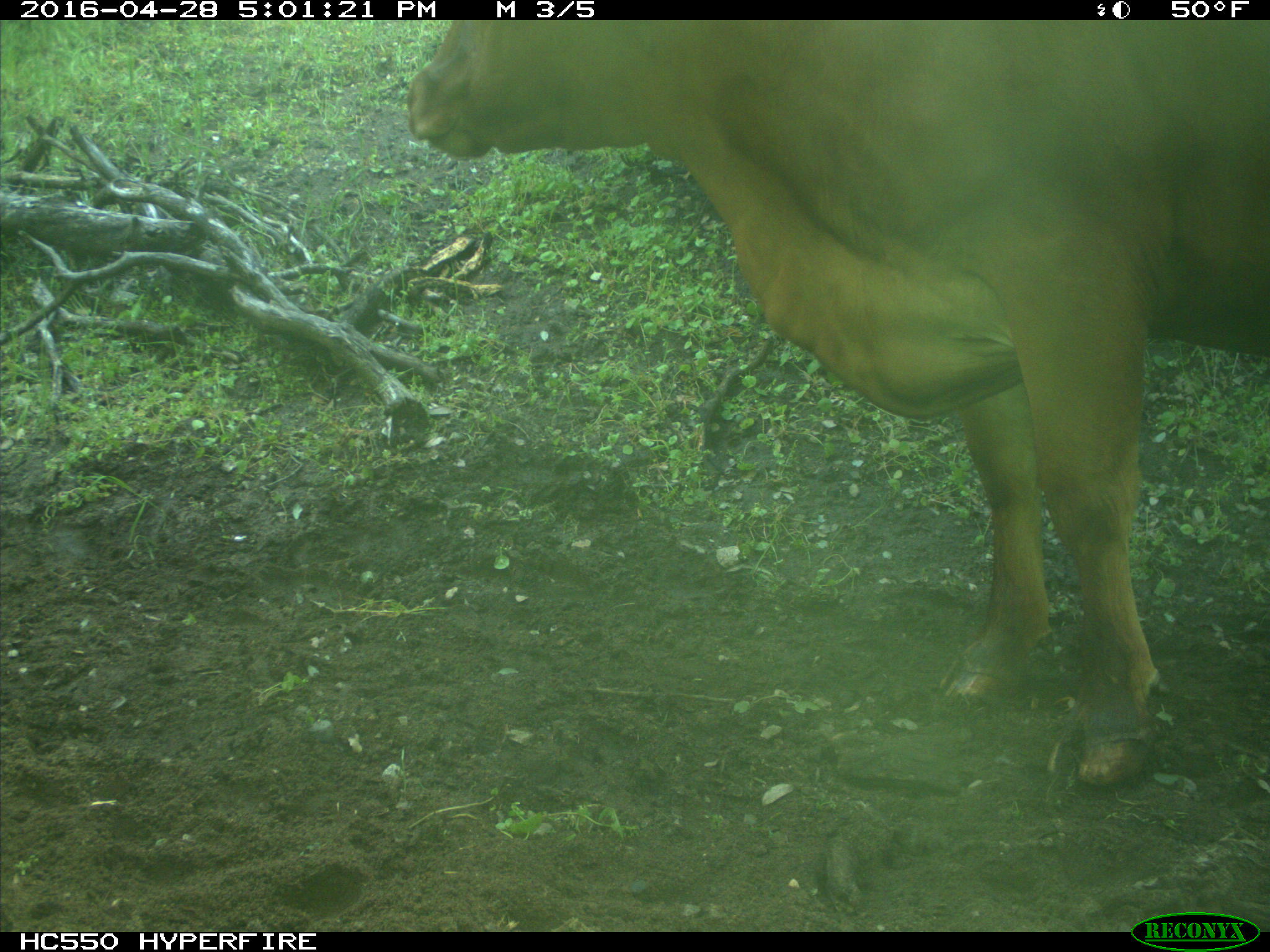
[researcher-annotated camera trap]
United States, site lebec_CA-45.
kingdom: Animalia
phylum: Chordata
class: Mammalia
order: Artiodactyla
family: Bovidae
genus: Bos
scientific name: Bos taurus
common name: domestic cow